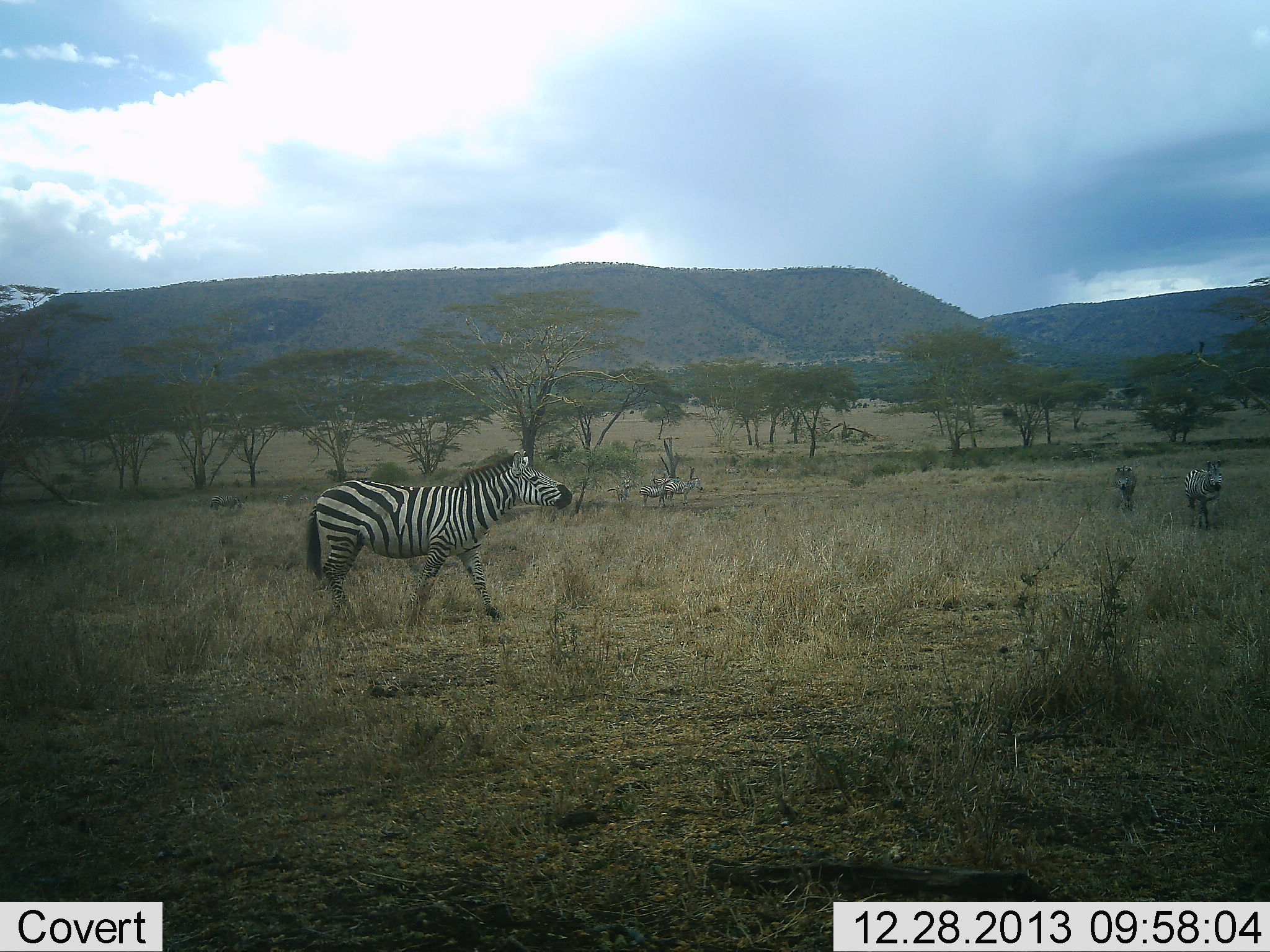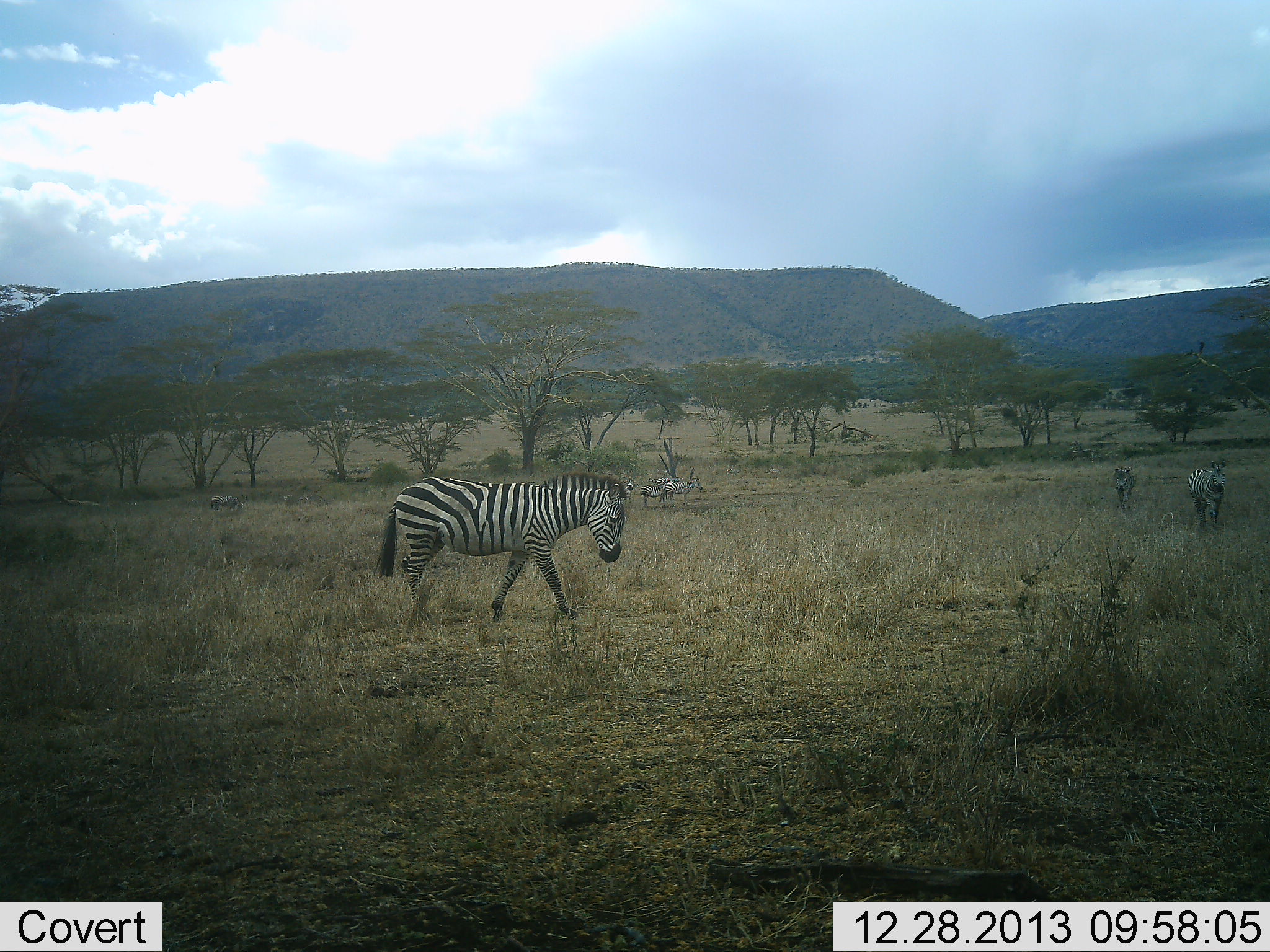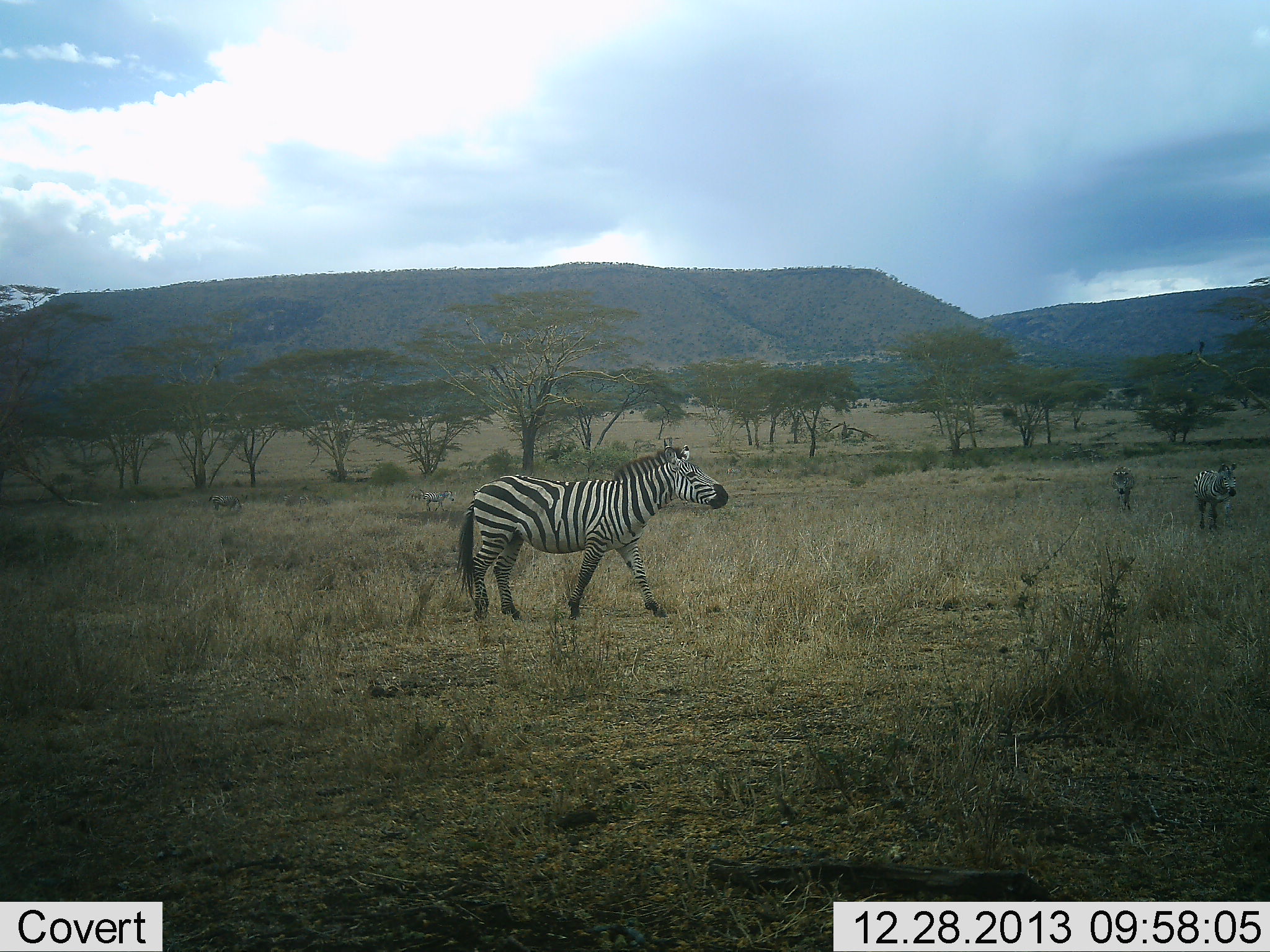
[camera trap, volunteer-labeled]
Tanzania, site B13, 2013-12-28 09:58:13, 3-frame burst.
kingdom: Animalia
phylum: Chordata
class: Mammalia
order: Perissodactyla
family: Equidae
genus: Equus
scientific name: Equus quagga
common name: plains zebra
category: zebra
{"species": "zebra (plains zebra) (Equus quagga)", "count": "3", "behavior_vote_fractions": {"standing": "10%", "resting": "0%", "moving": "100%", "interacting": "0%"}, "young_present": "0%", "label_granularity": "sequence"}